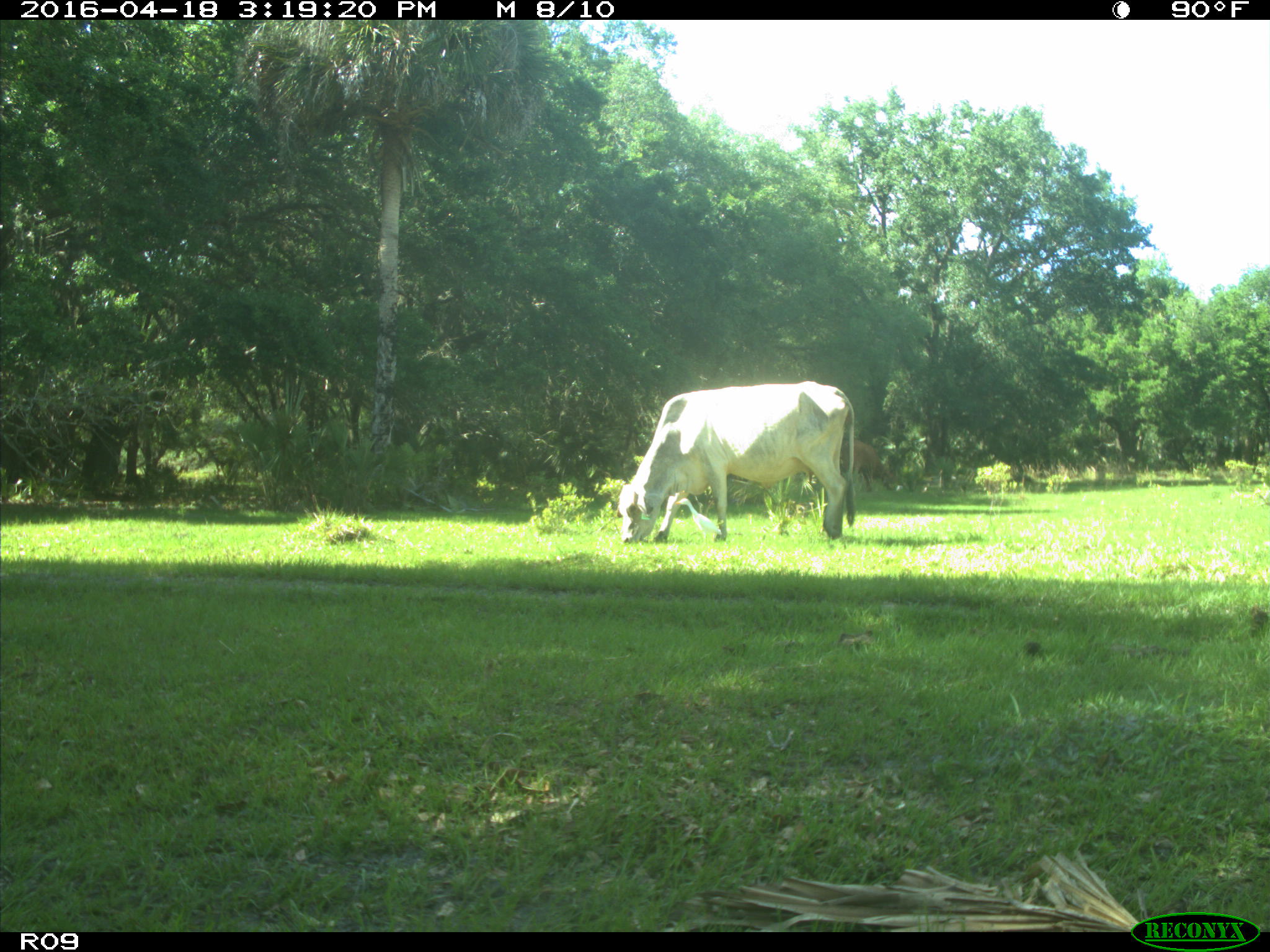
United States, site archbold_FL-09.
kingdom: Animalia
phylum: Chordata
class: Mammalia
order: Artiodactyla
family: Bovidae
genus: Bos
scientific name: Bos taurus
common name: domestic cow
Bos taurus (domestic cow).